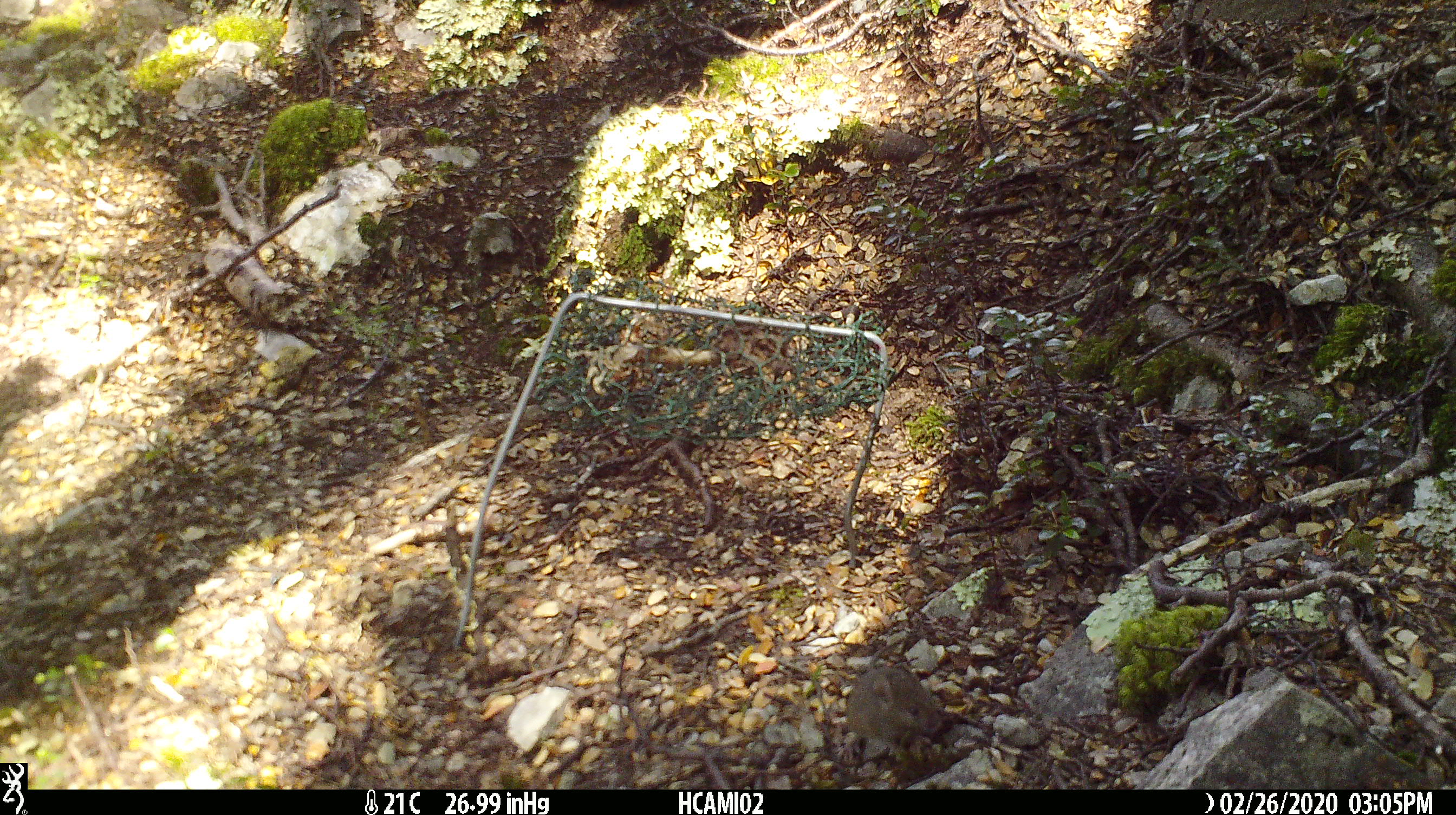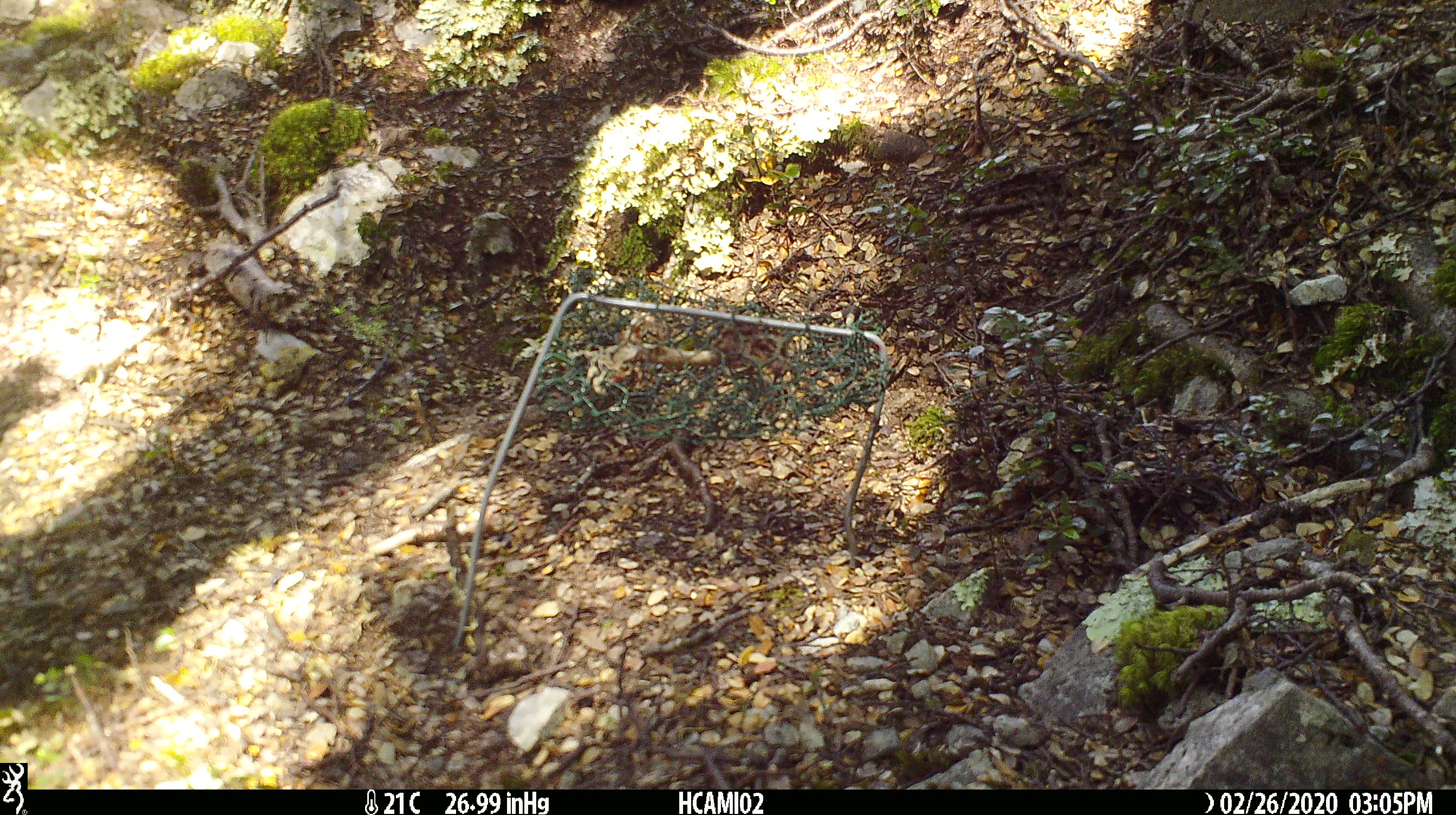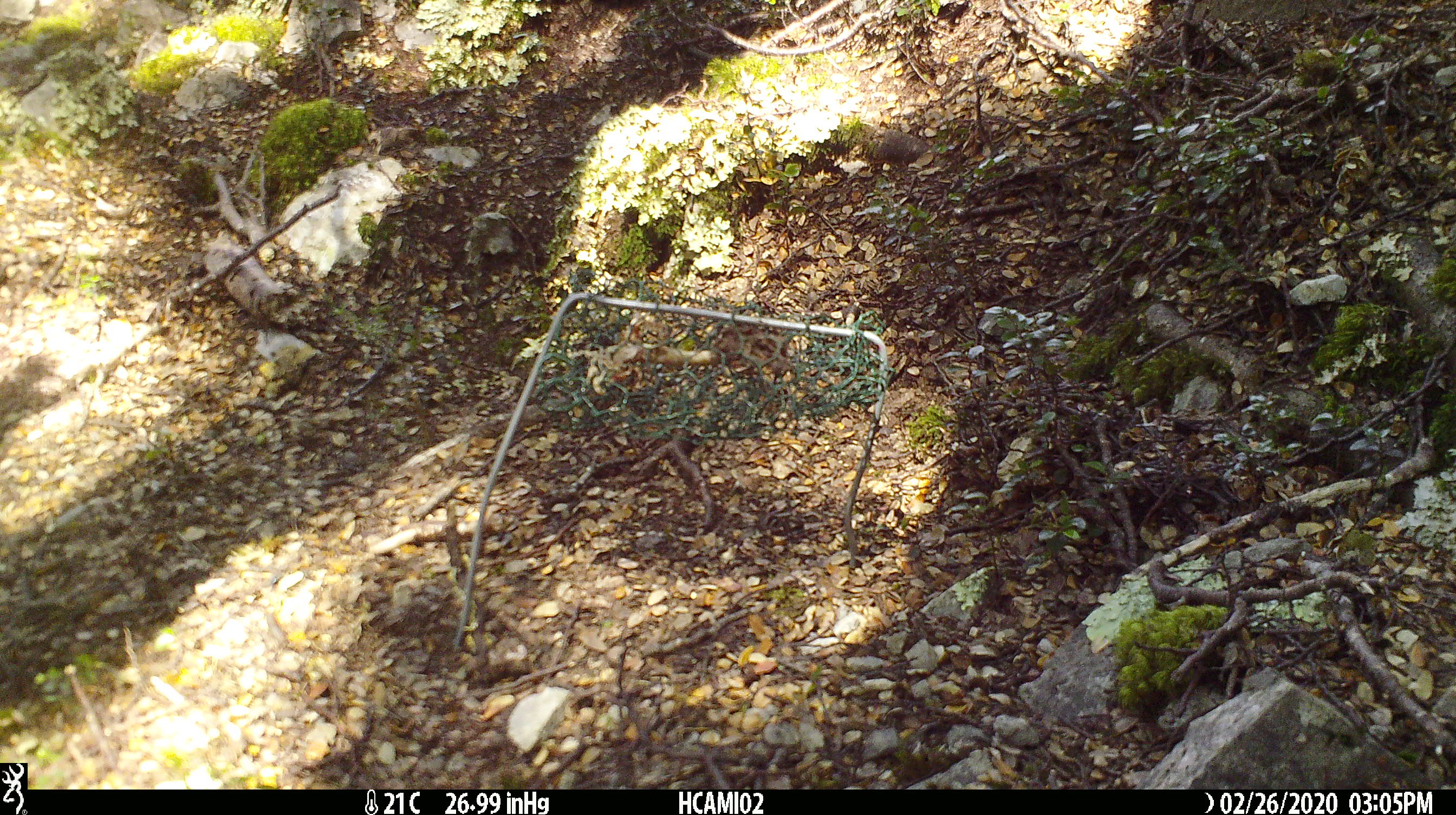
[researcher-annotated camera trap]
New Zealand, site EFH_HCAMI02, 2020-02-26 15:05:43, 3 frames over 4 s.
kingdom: Animalia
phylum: Chordata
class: Mammalia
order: Rodentia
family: Muridae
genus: Mus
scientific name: Mus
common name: mouse